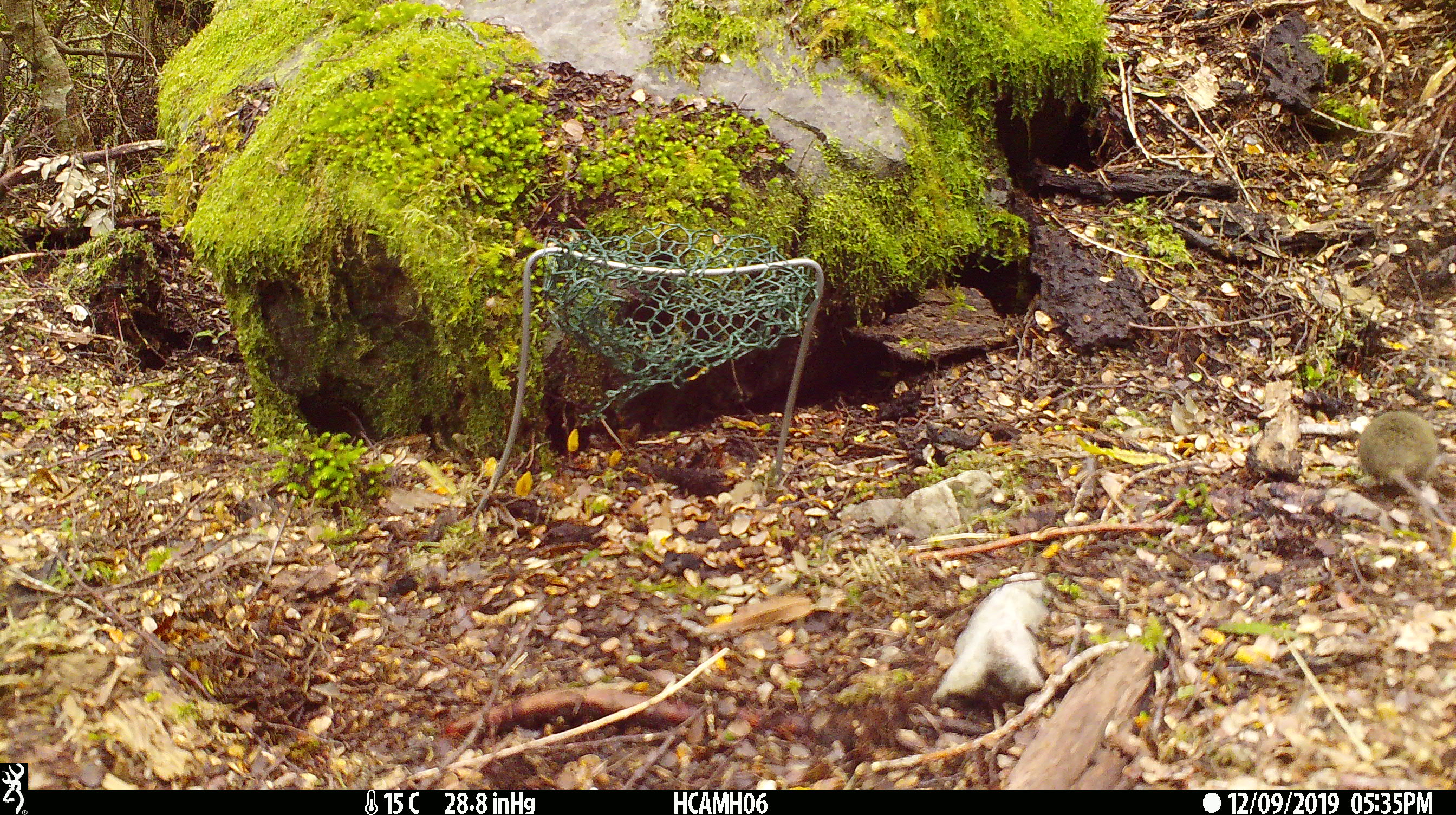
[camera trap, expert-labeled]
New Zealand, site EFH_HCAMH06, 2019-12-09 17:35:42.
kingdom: Animalia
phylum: Chordata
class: Mammalia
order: Rodentia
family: Muridae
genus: Mus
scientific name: Mus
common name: mouse